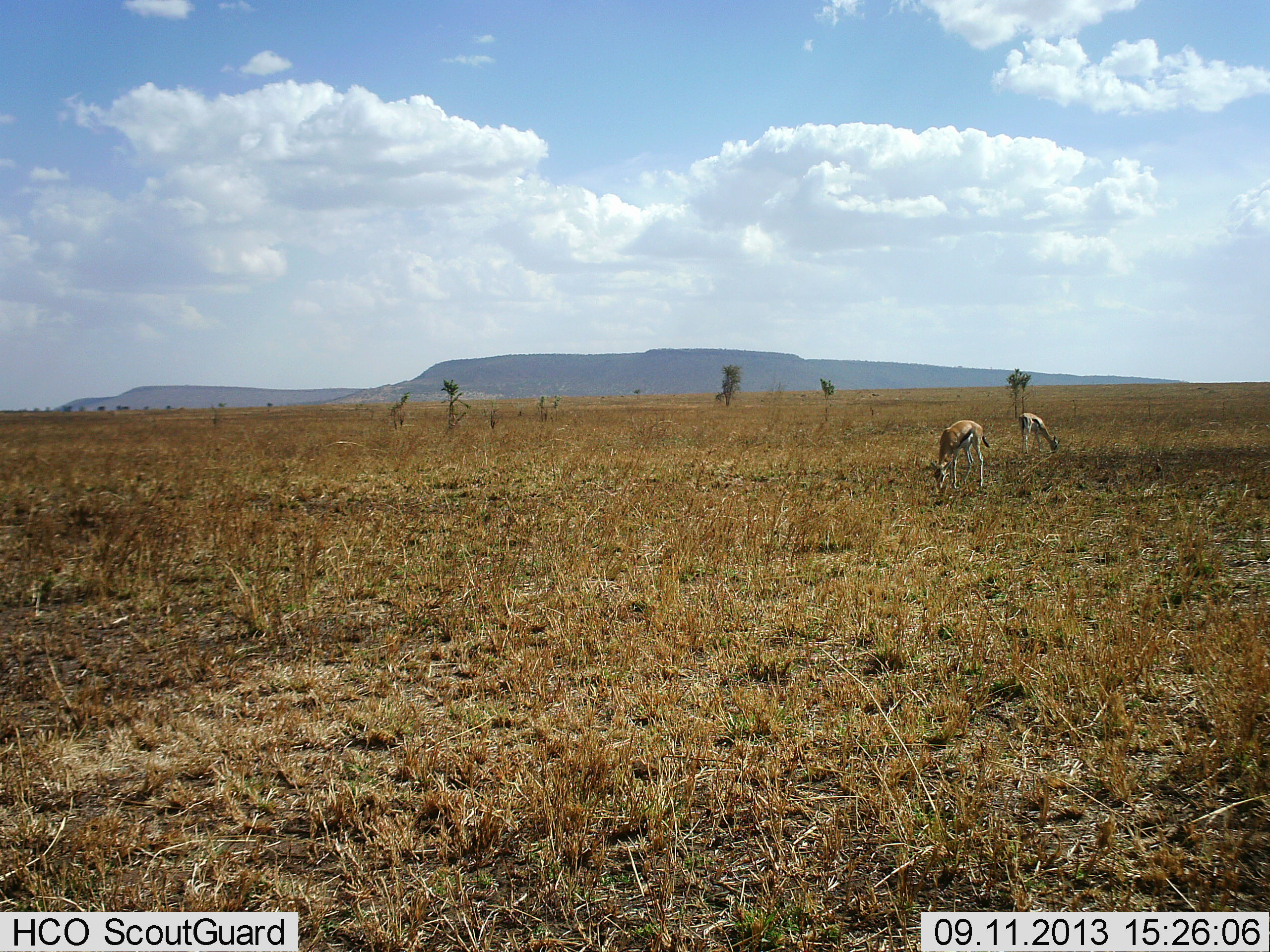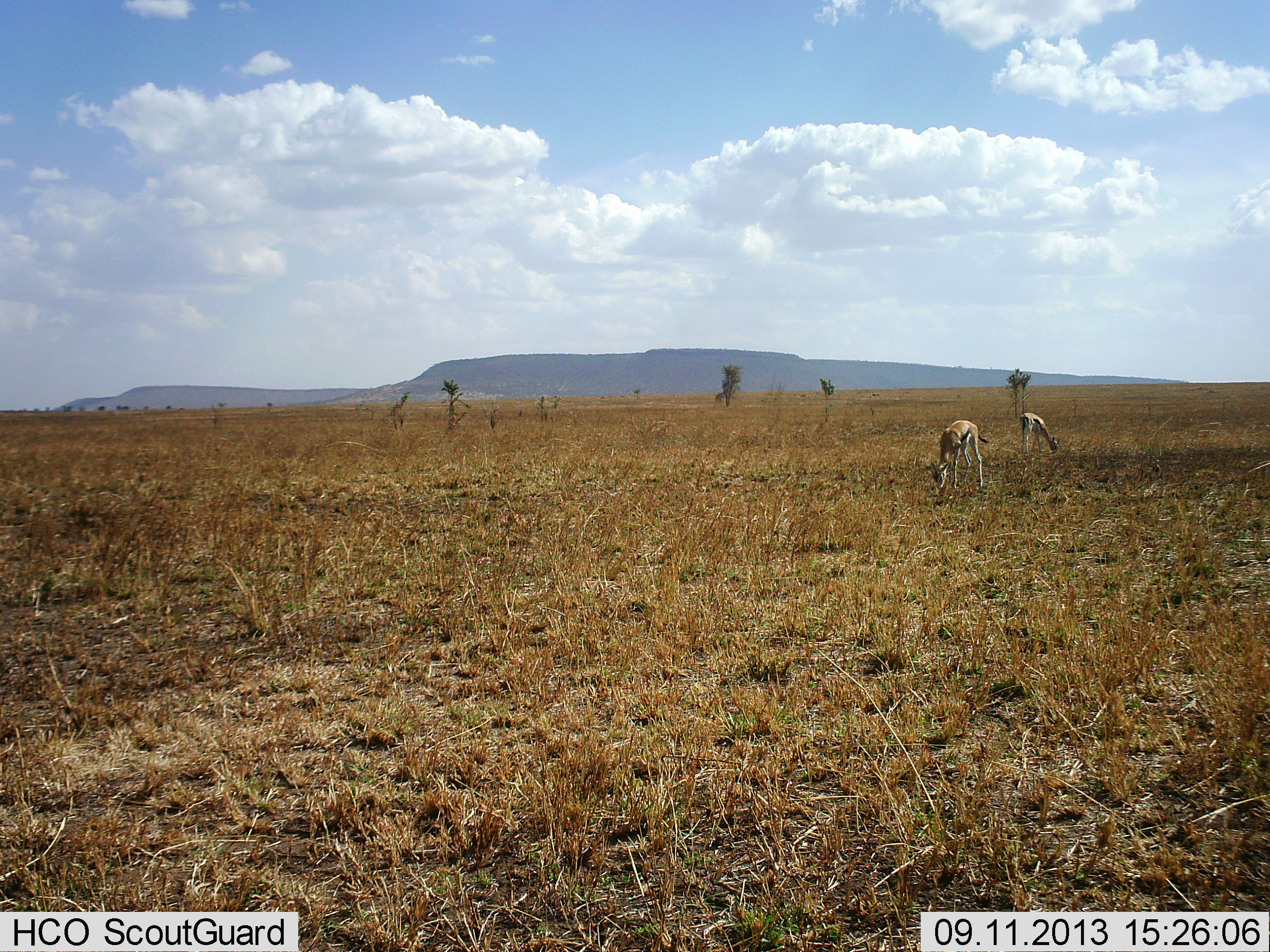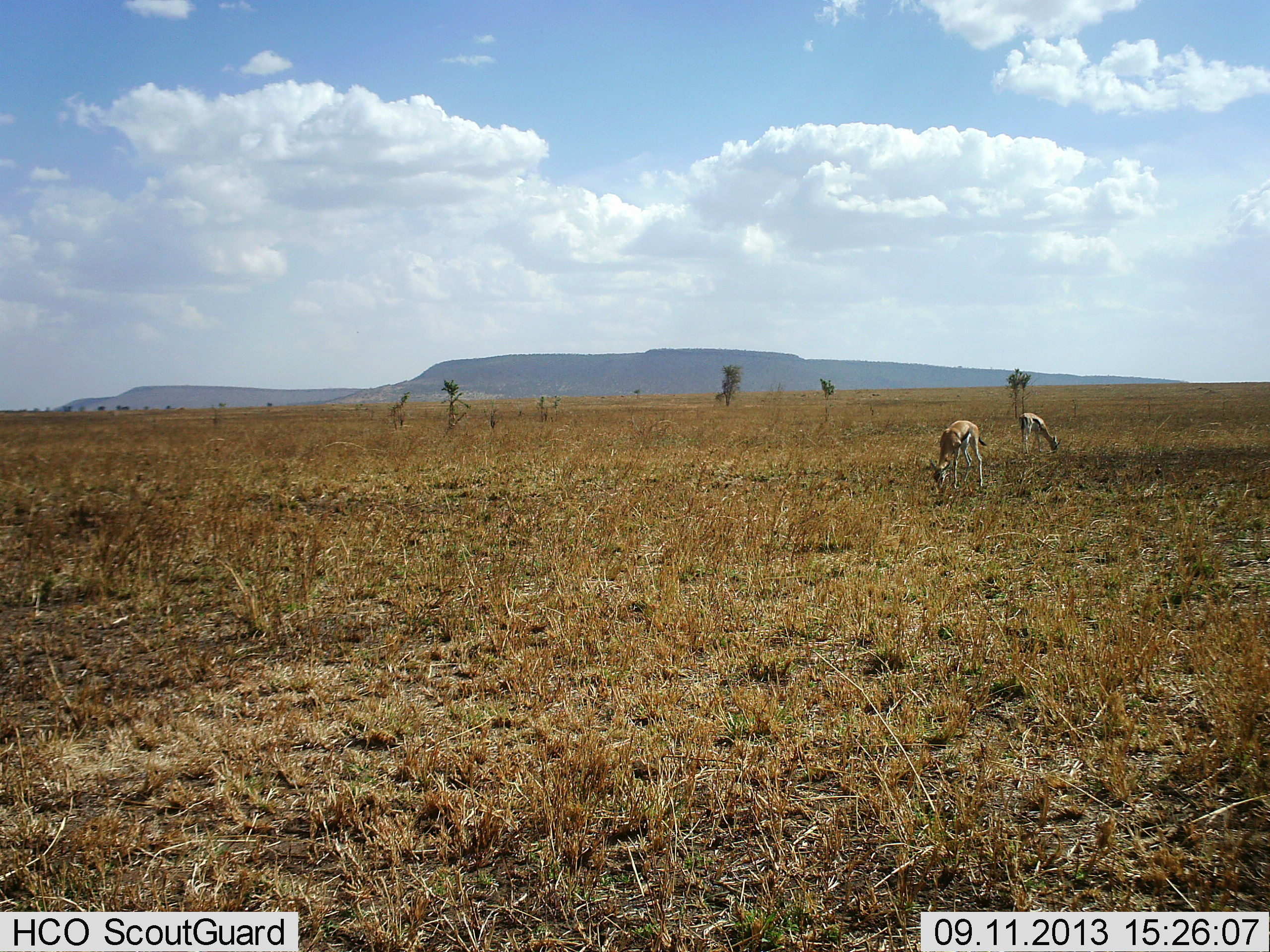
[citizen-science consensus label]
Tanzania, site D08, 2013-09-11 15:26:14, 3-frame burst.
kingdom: Animalia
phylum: Chordata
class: Mammalia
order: Artiodactyla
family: Bovidae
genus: Eudorcas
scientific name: Eudorcas thomsonii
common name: thomson's gazelle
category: gazellethomsons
Gazellethomsons (thomson's gazelle) (Eudorcas thomsonii), count 2. Behavior (volunteer vote fractions): standing 25%, resting 0%, moving 0%, interacting 0%. Young present (vote fraction): 0%. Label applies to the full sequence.